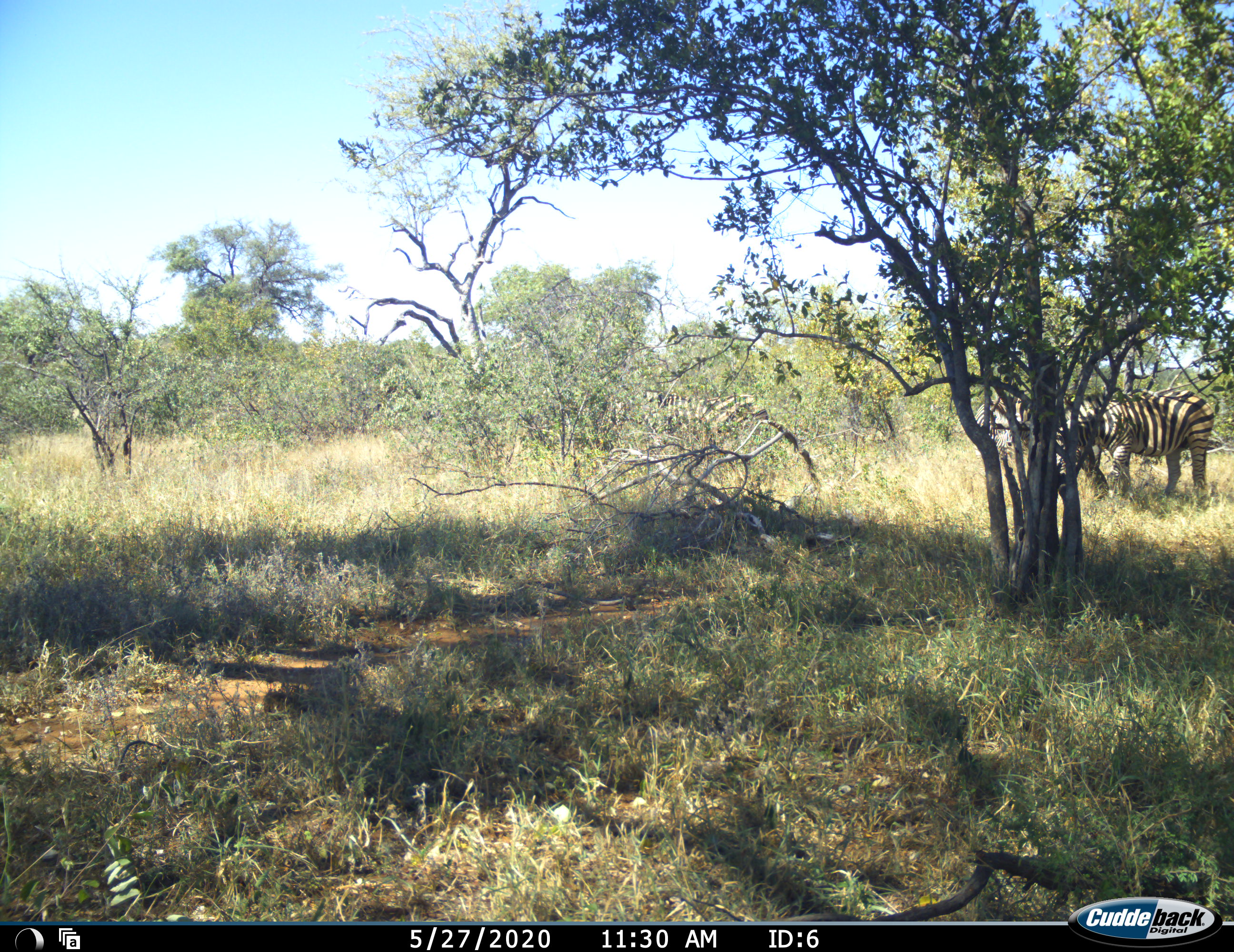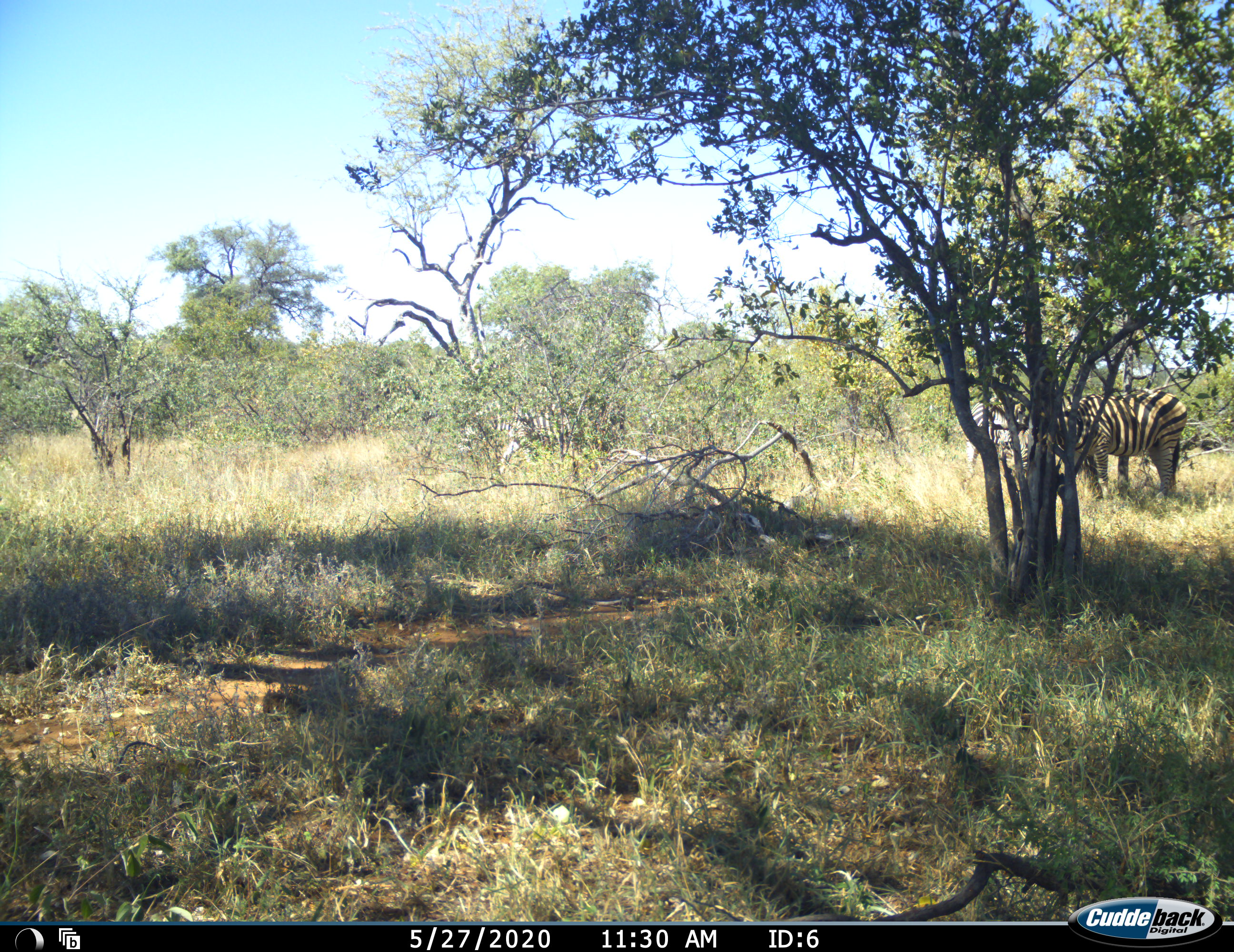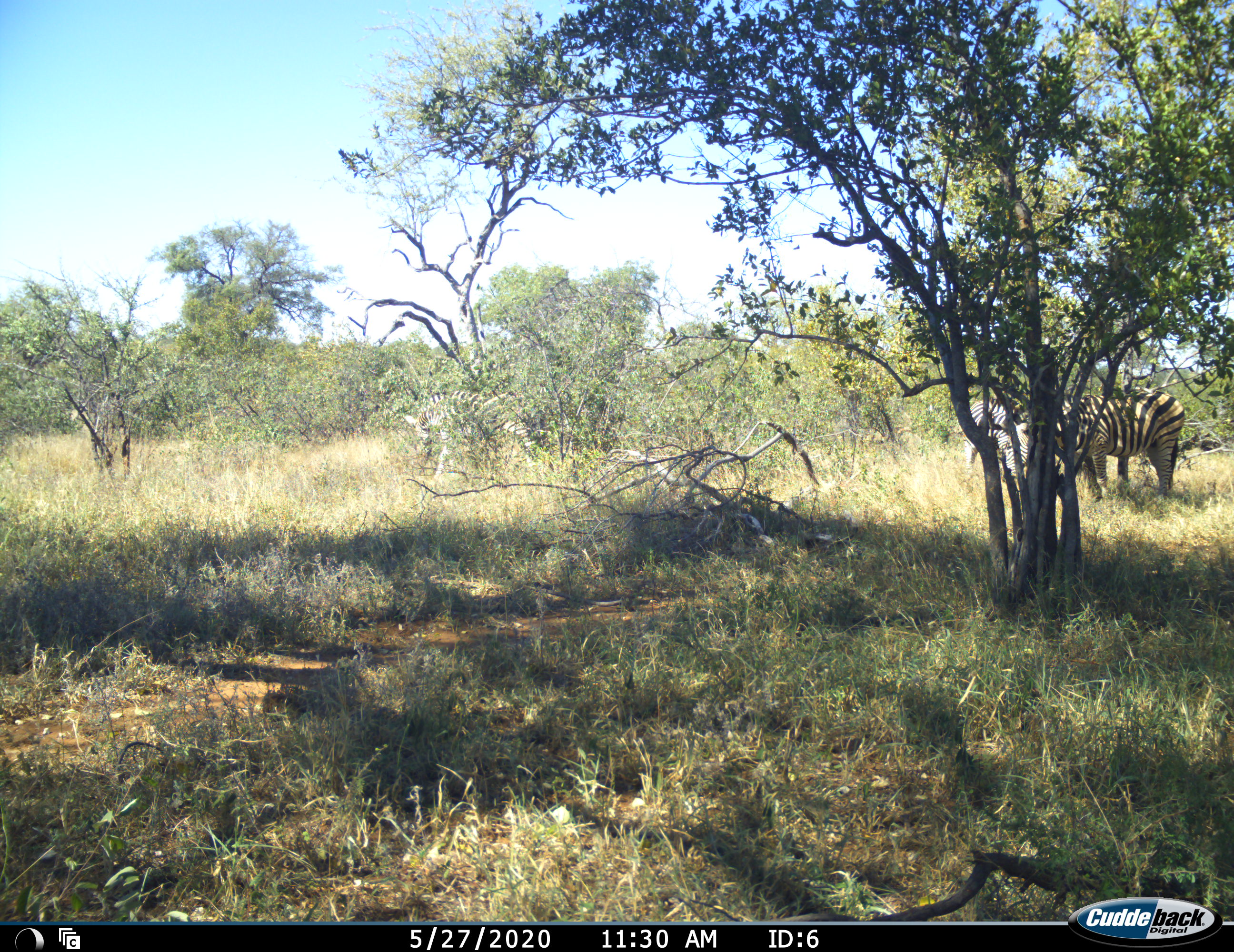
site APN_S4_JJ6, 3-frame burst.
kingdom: Animalia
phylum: Chordata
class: Mammalia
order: Perissodactyla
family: Equidae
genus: Equus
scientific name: Equus quagga burchellii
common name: burchell's zebra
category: zebraburchells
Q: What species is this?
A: Zebraburchells (burchell's zebra) (Equus quagga burchellii).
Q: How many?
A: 3.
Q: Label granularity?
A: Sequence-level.